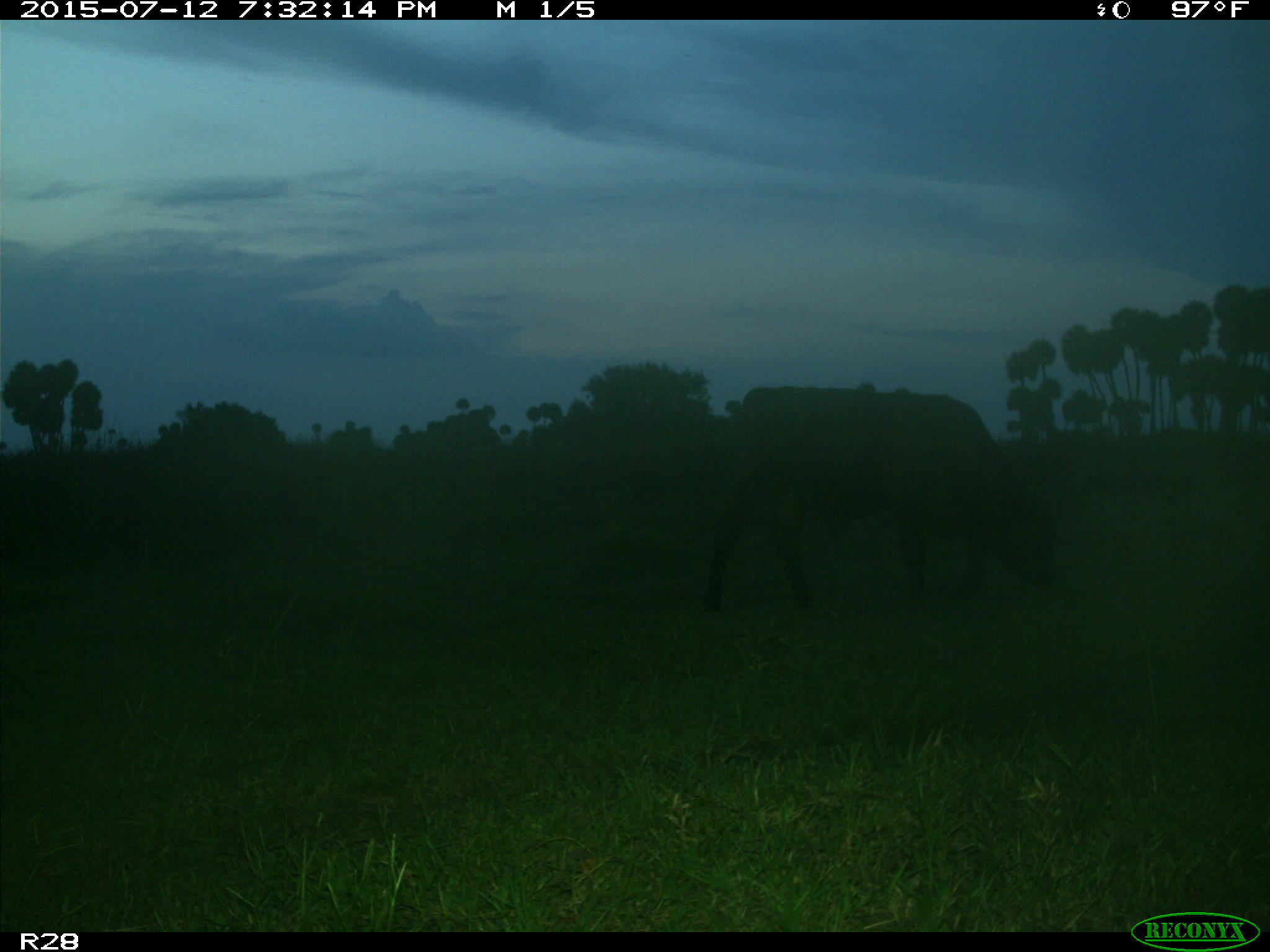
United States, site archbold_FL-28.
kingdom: Animalia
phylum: Chordata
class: Mammalia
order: Artiodactyla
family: Bovidae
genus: Bos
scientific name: Bos taurus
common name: domestic cow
Bos taurus (domestic cow).